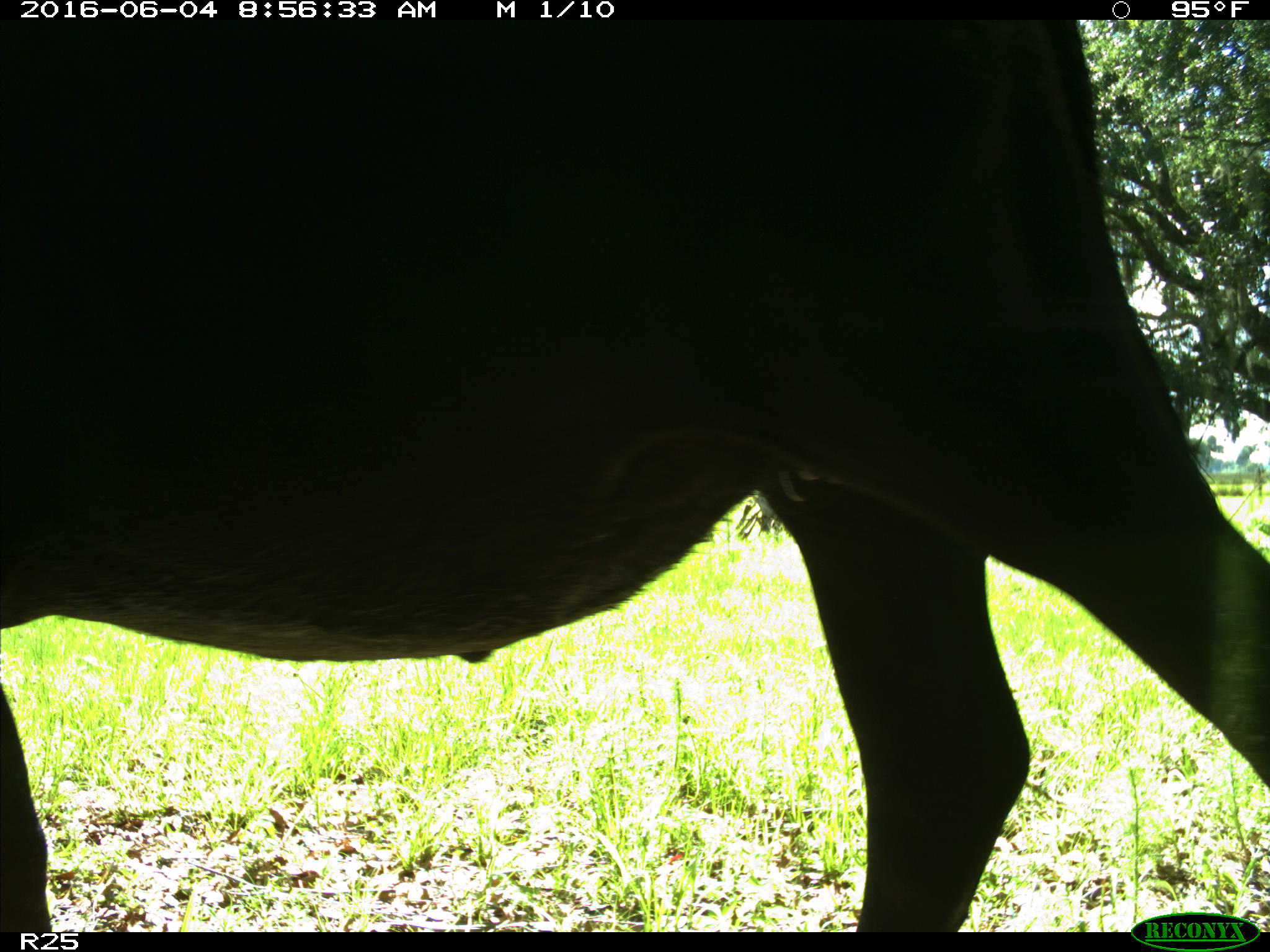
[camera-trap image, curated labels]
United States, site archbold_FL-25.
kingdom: Animalia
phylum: Chordata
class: Mammalia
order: Artiodactyla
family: Bovidae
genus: Bos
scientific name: Bos taurus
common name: domestic cow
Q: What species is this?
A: Bos taurus (domestic cow).